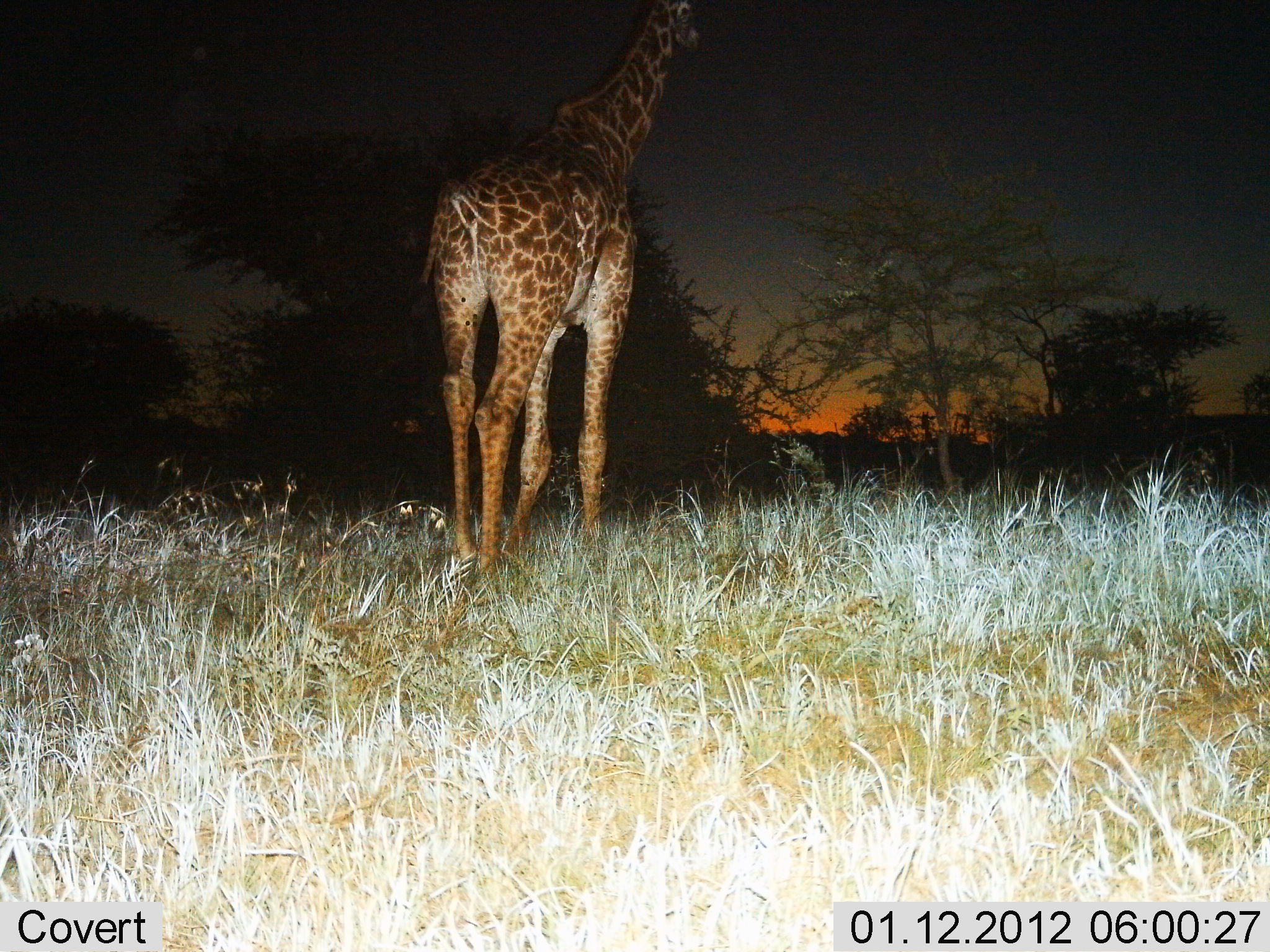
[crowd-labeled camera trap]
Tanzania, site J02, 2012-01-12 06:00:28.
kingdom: Animalia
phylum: Chordata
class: Mammalia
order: Artiodactyla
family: Giraffidae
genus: Giraffa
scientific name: Giraffa camelopardalis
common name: giraffe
Giraffe (Giraffa camelopardalis), count 1. Behavior (volunteer vote fractions): standing 78%, resting 0%, moving 22%, interacting 0%. Young present (vote fraction): 0%. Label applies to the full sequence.